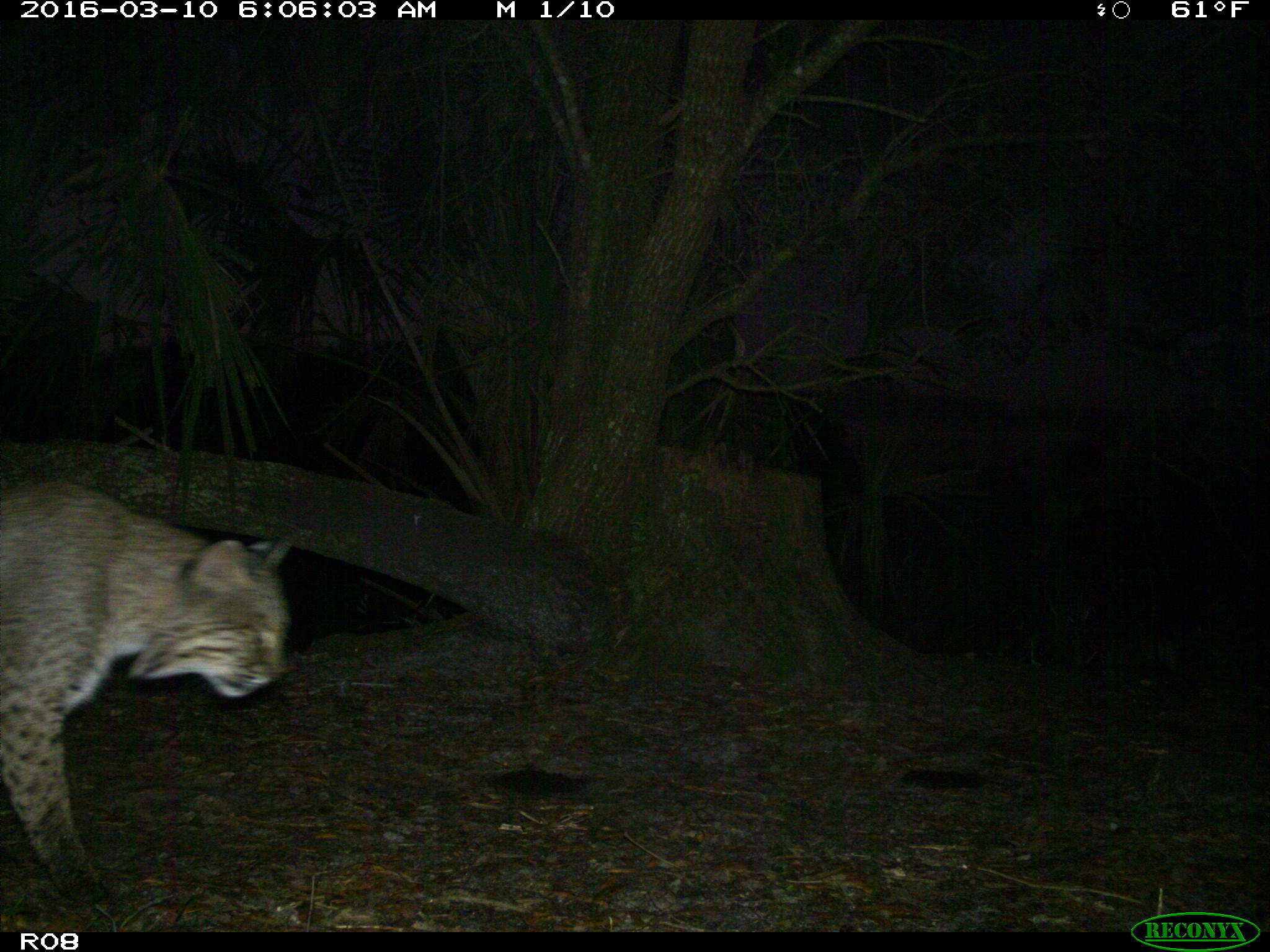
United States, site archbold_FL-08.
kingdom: Animalia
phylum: Chordata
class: Mammalia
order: Carnivora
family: Felidae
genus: Lynx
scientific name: Lynx rufus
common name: bobcat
Lynx rufus (bobcat).